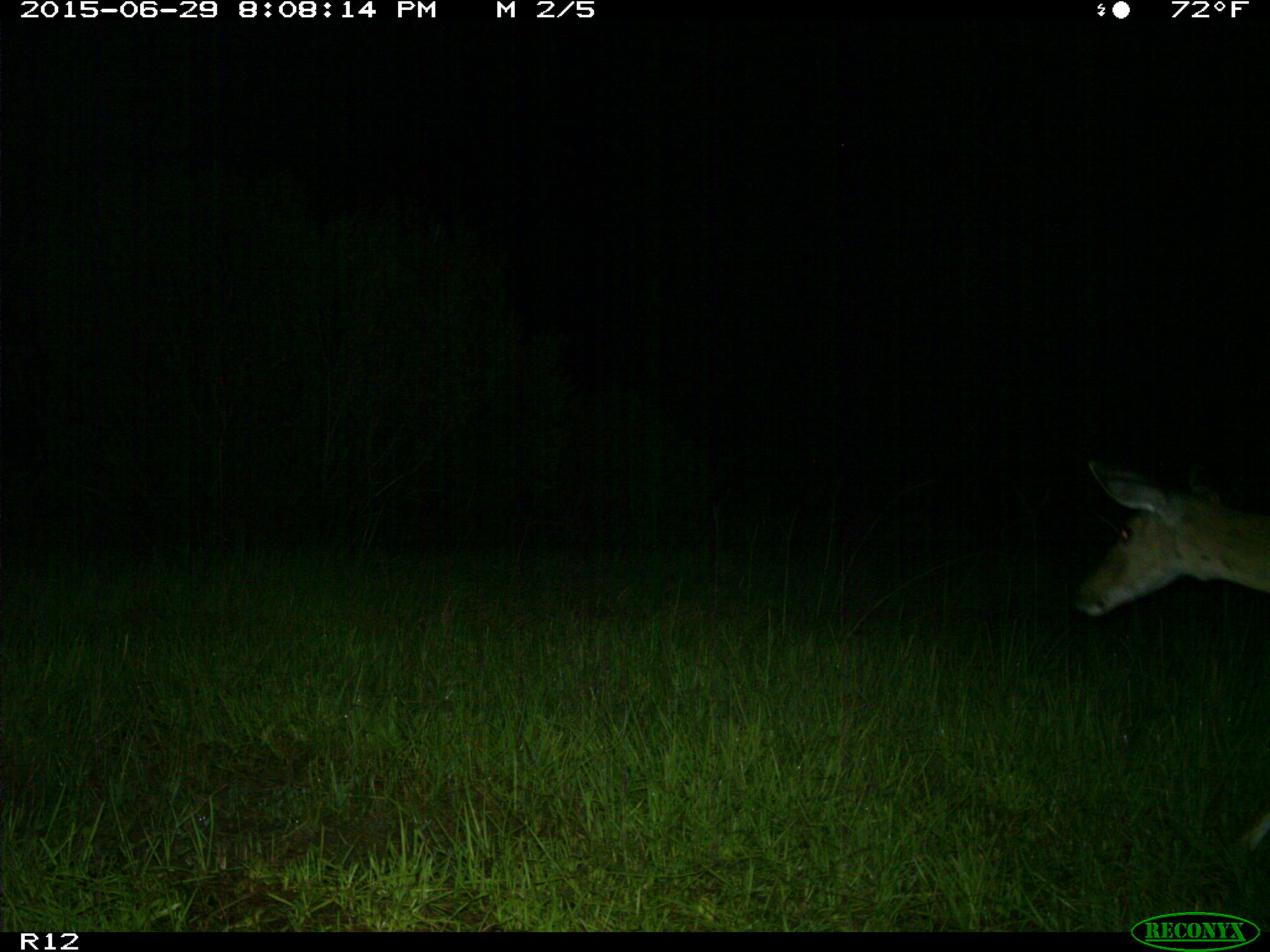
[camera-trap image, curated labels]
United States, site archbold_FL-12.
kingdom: Animalia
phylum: Chordata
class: Mammalia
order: Artiodactyla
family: Cervidae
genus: Odocoileus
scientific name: Odocoileus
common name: deer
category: unidentified deer